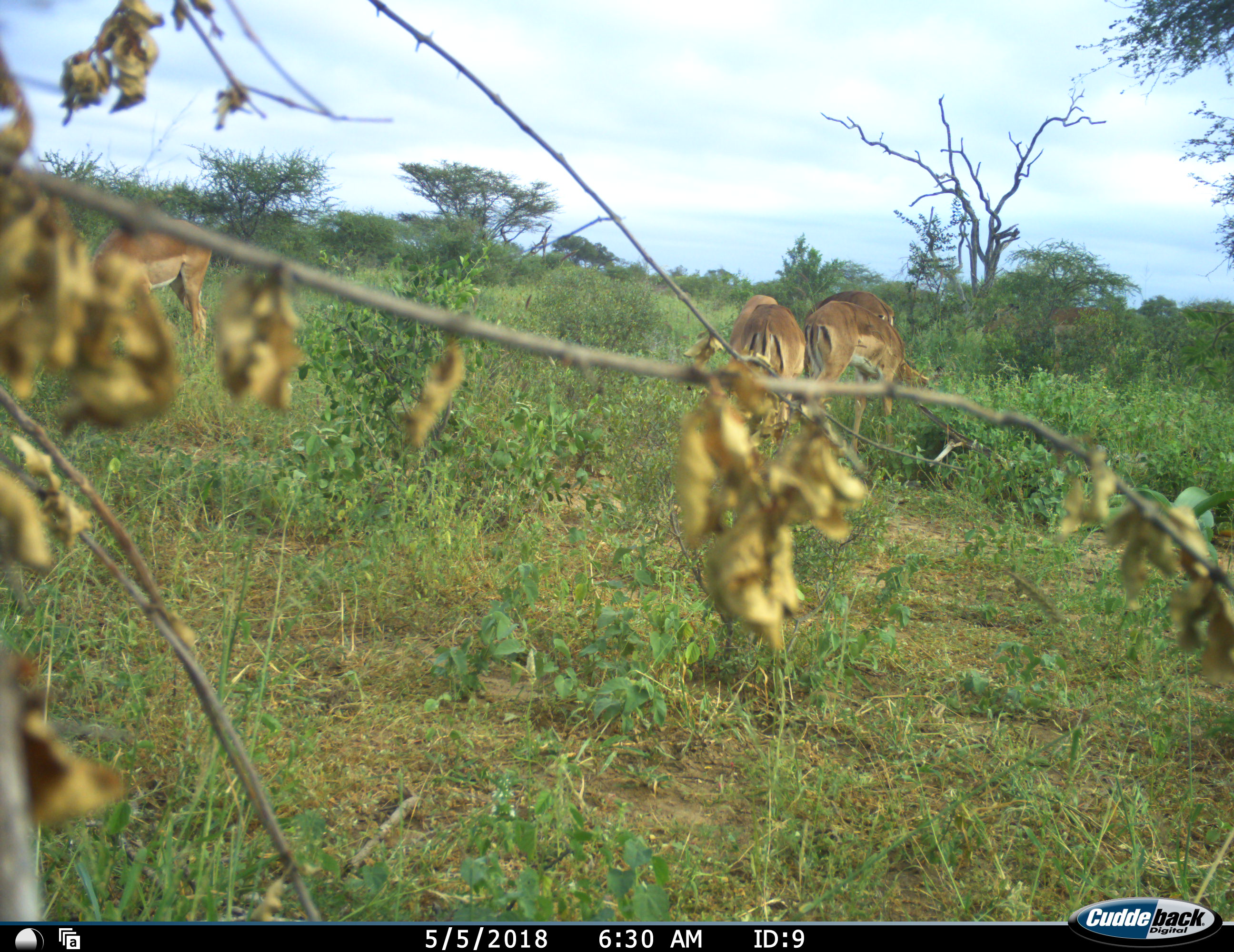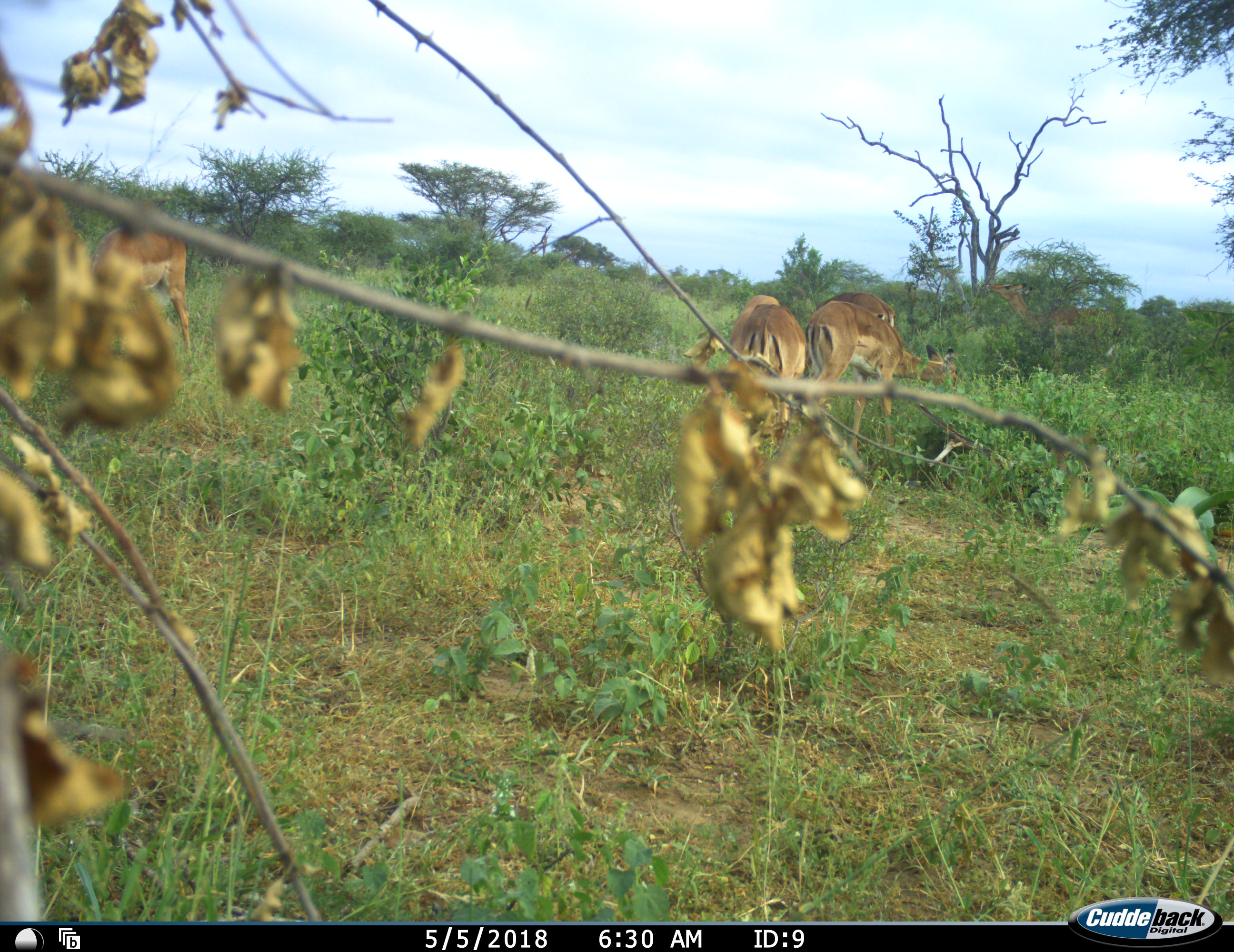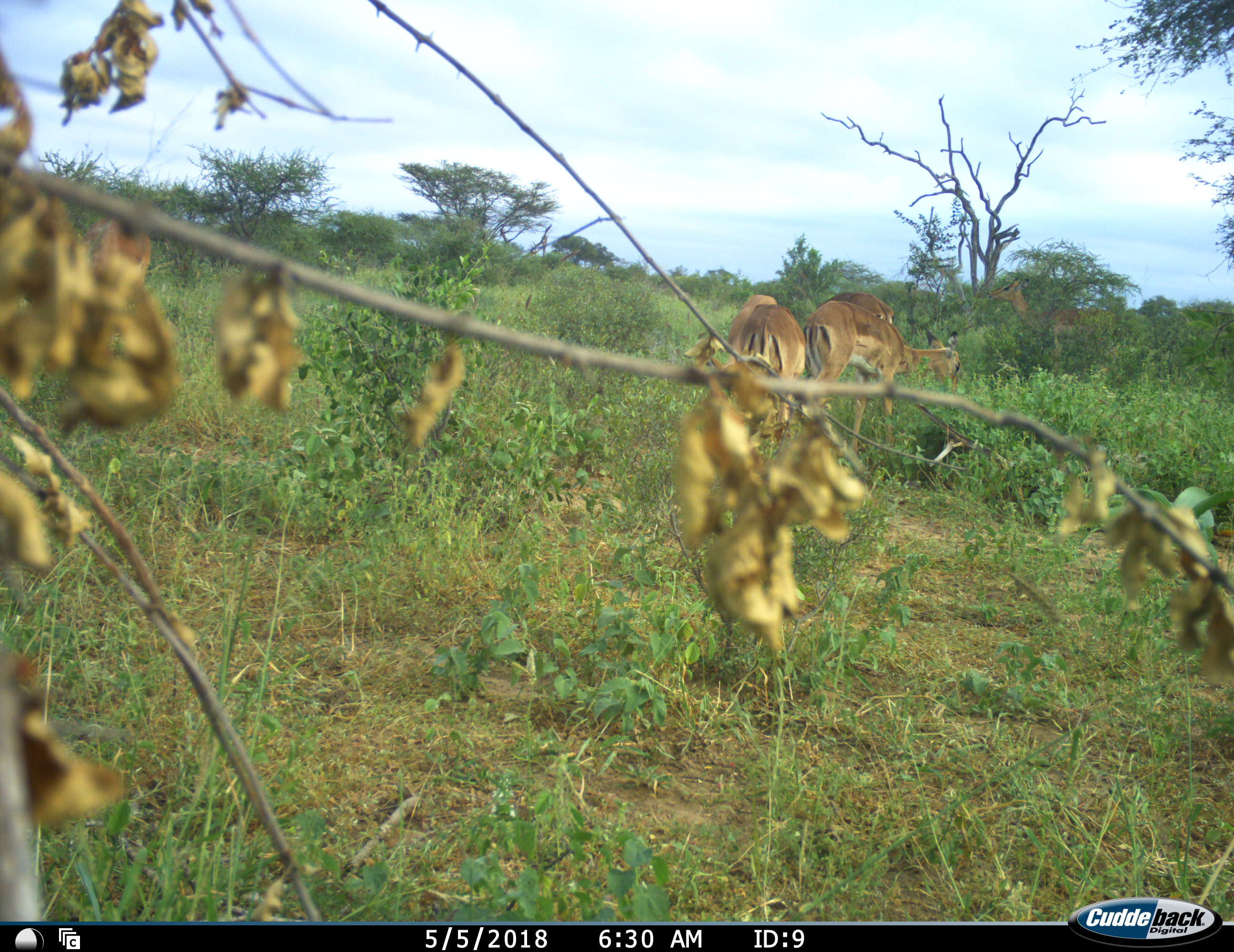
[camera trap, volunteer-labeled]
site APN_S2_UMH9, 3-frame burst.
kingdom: Animalia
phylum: Chordata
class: Mammalia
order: Artiodactyla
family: Bovidae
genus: Aepyceros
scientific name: Aepyceros melampus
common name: impala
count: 5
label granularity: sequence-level